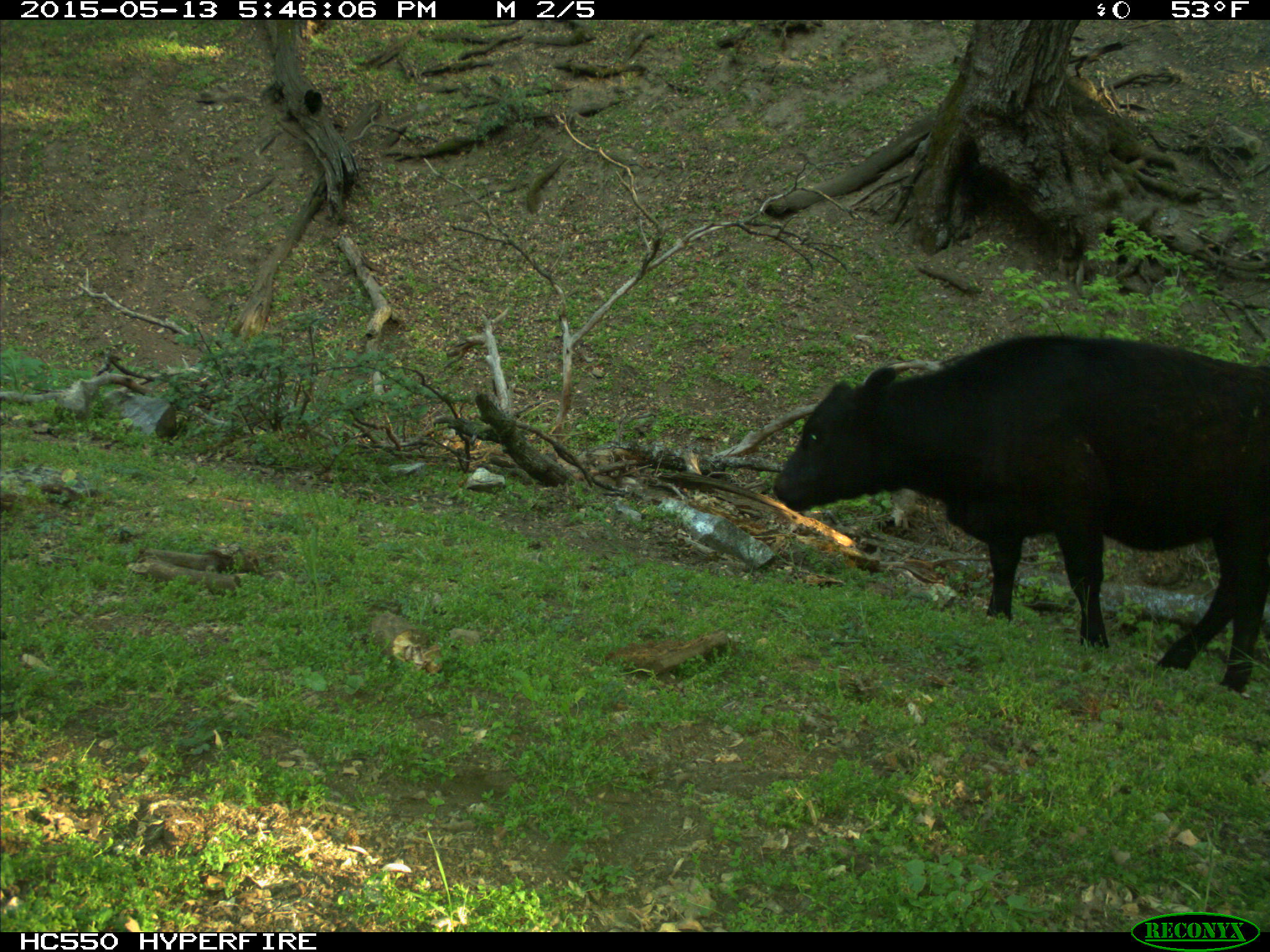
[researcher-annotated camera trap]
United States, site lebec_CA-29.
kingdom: Animalia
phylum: Chordata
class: Mammalia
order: Artiodactyla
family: Bovidae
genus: Bos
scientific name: Bos taurus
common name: domestic cow